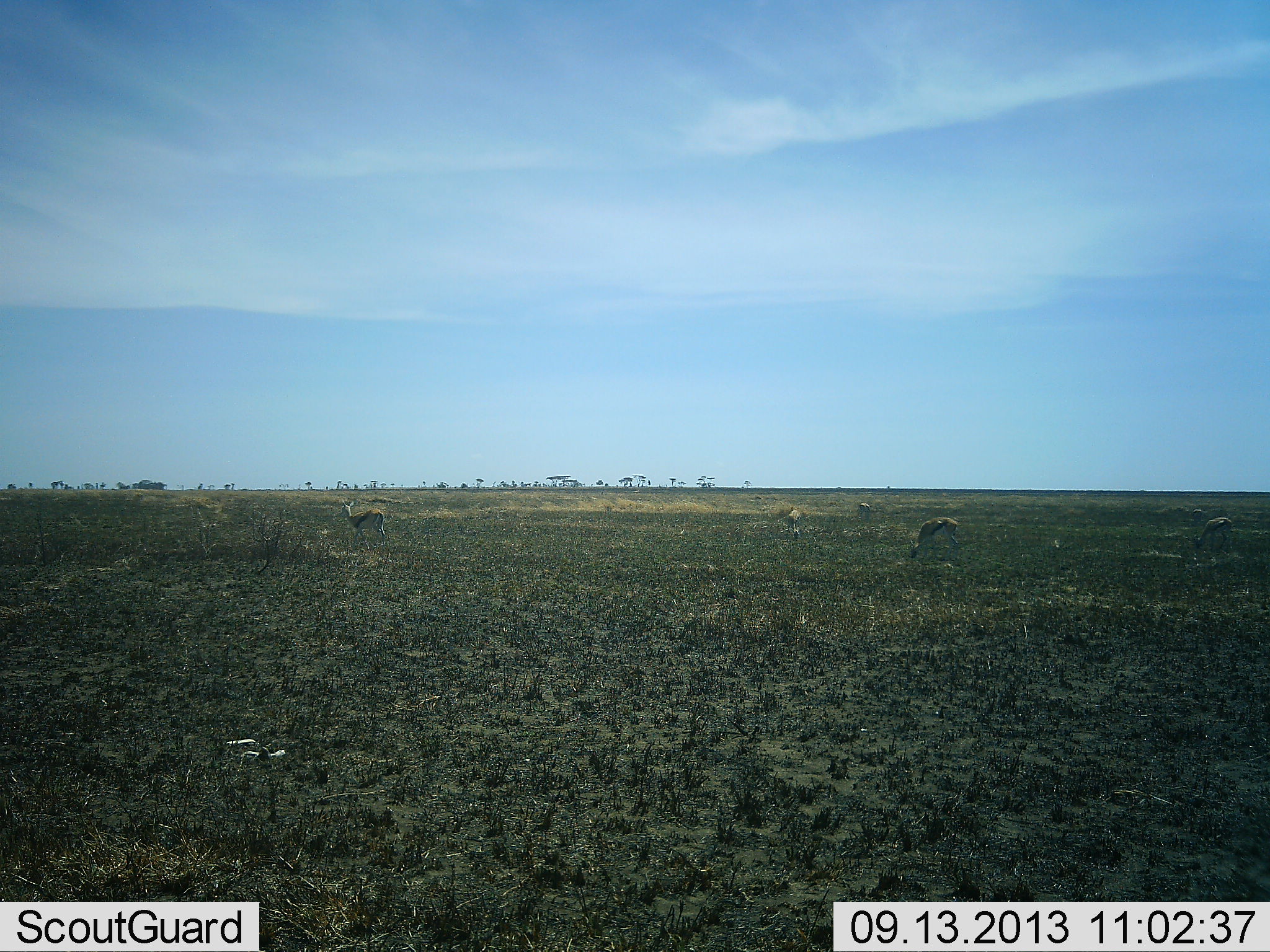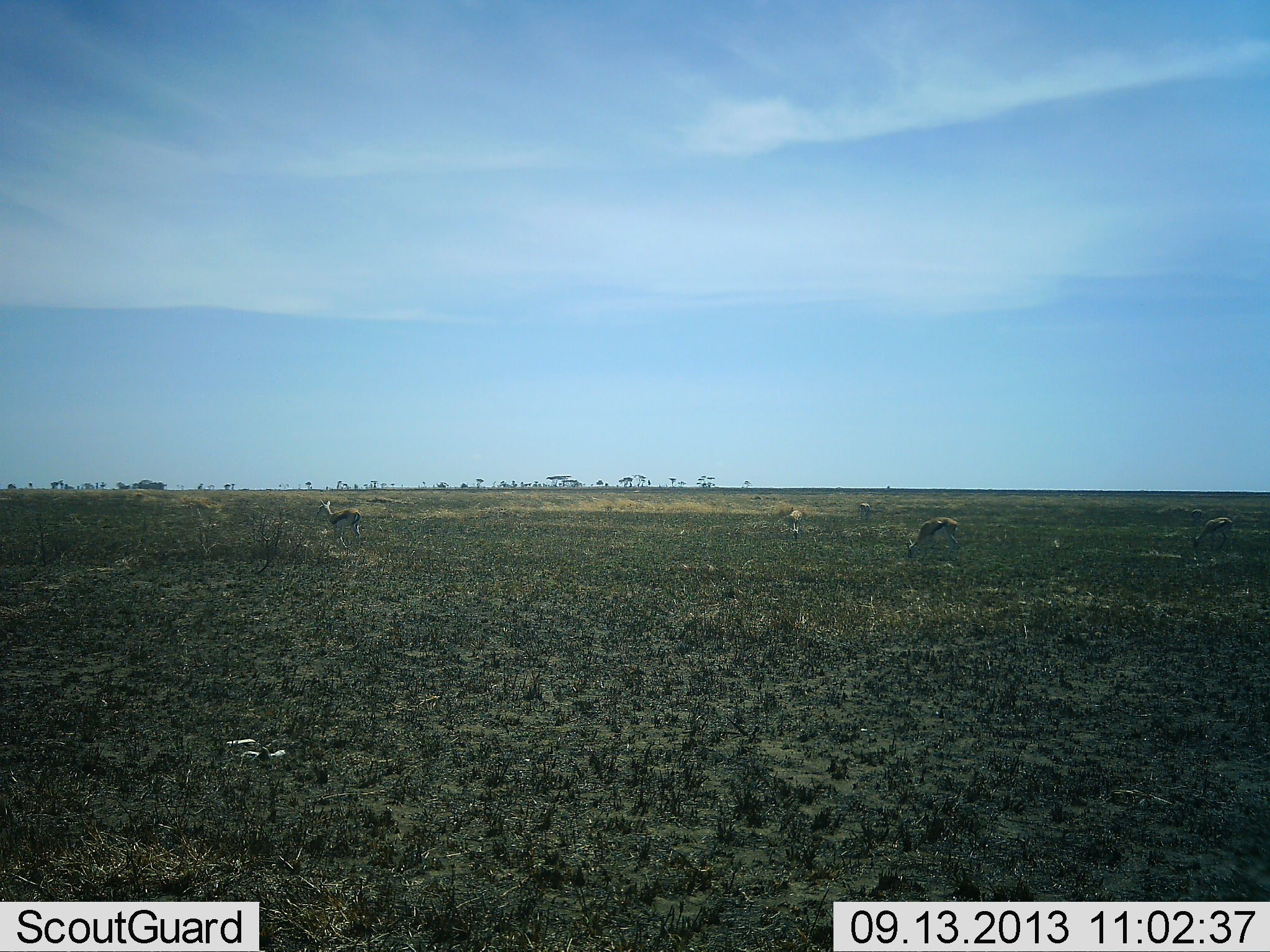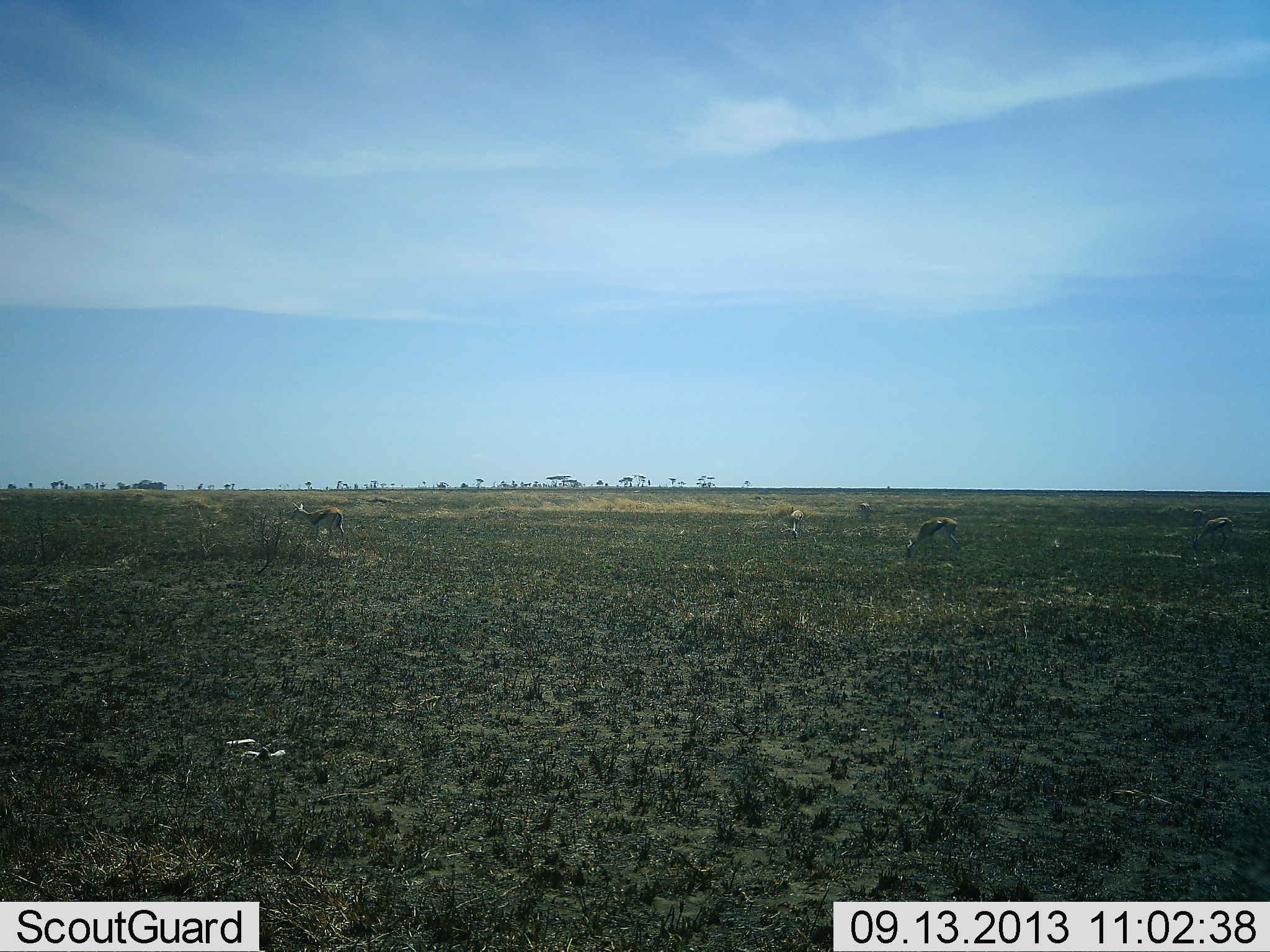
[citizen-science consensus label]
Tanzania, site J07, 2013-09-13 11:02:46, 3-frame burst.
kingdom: Animalia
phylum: Chordata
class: Mammalia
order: Artiodactyla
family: Bovidae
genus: Eudorcas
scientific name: Eudorcas thomsonii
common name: thomson's gazelle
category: gazellethomsons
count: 5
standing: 39%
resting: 4%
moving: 70%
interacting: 4%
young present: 0%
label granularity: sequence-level